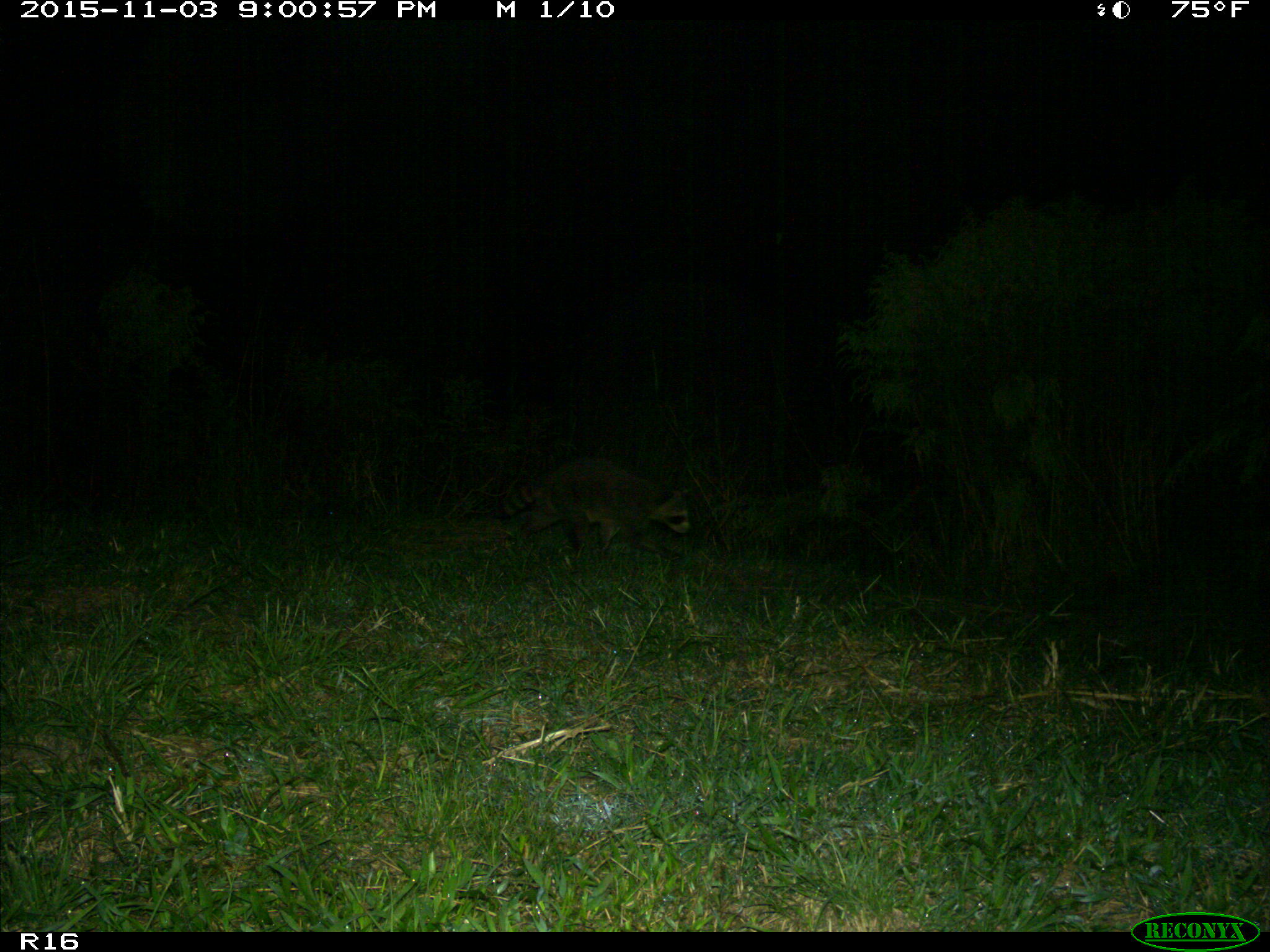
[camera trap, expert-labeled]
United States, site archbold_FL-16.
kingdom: Animalia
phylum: Chordata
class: Mammalia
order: Carnivora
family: Procyonidae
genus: Procyon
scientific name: Procyon lotor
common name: common raccoon